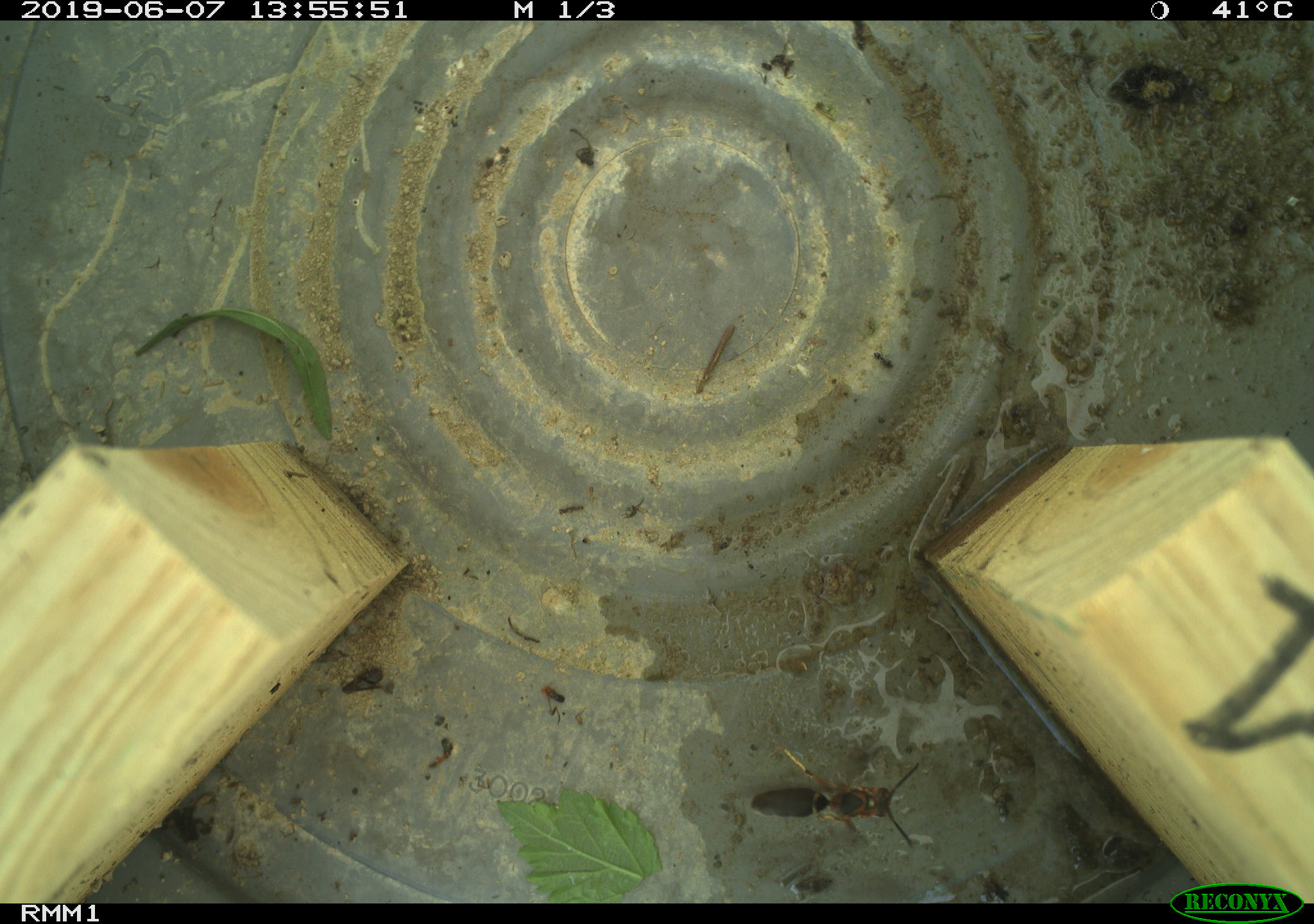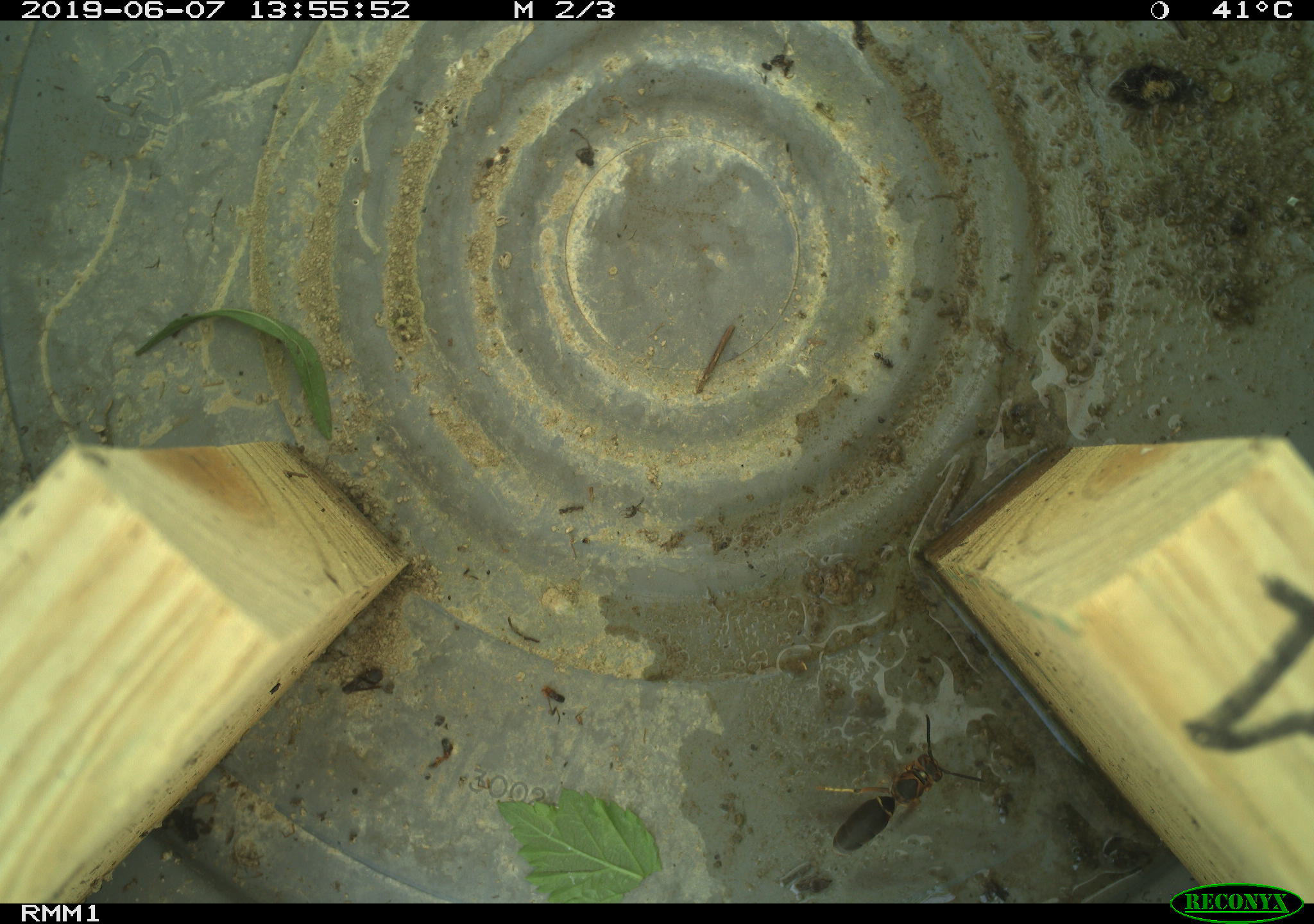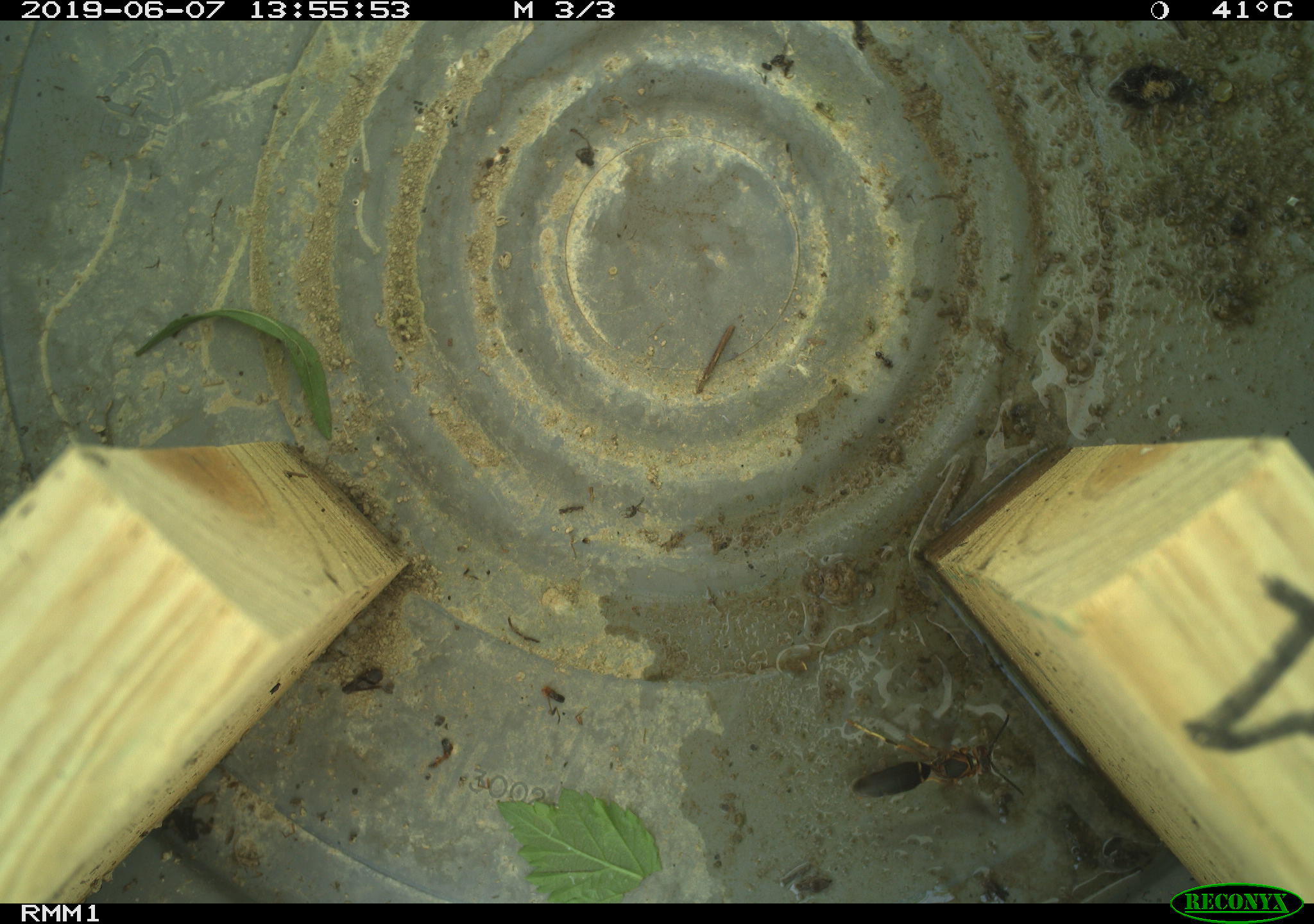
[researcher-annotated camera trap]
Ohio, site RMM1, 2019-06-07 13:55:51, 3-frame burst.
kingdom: Animalia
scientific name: Animalia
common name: animal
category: invertebrate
Invertebrate (animal) (Animalia).